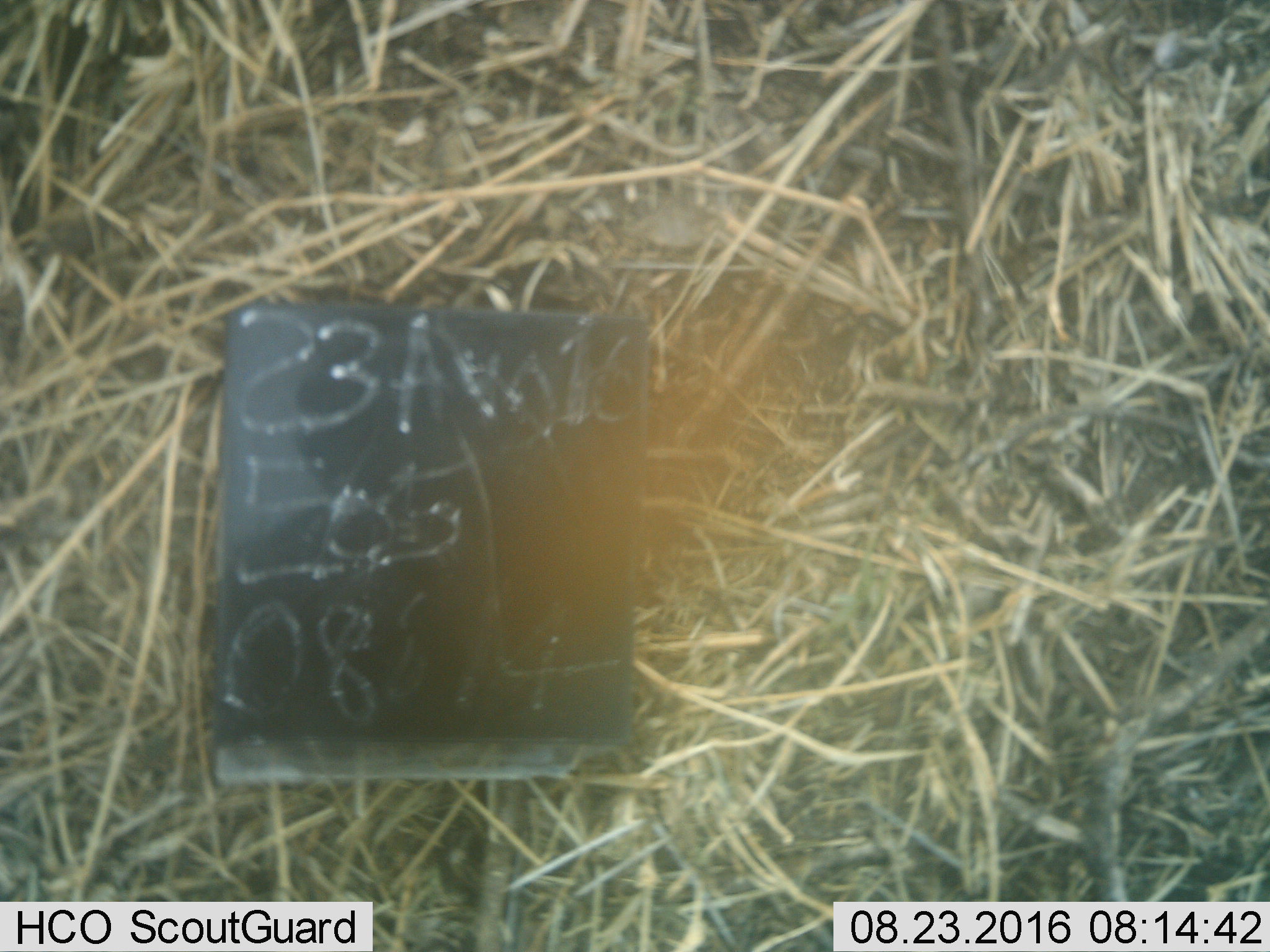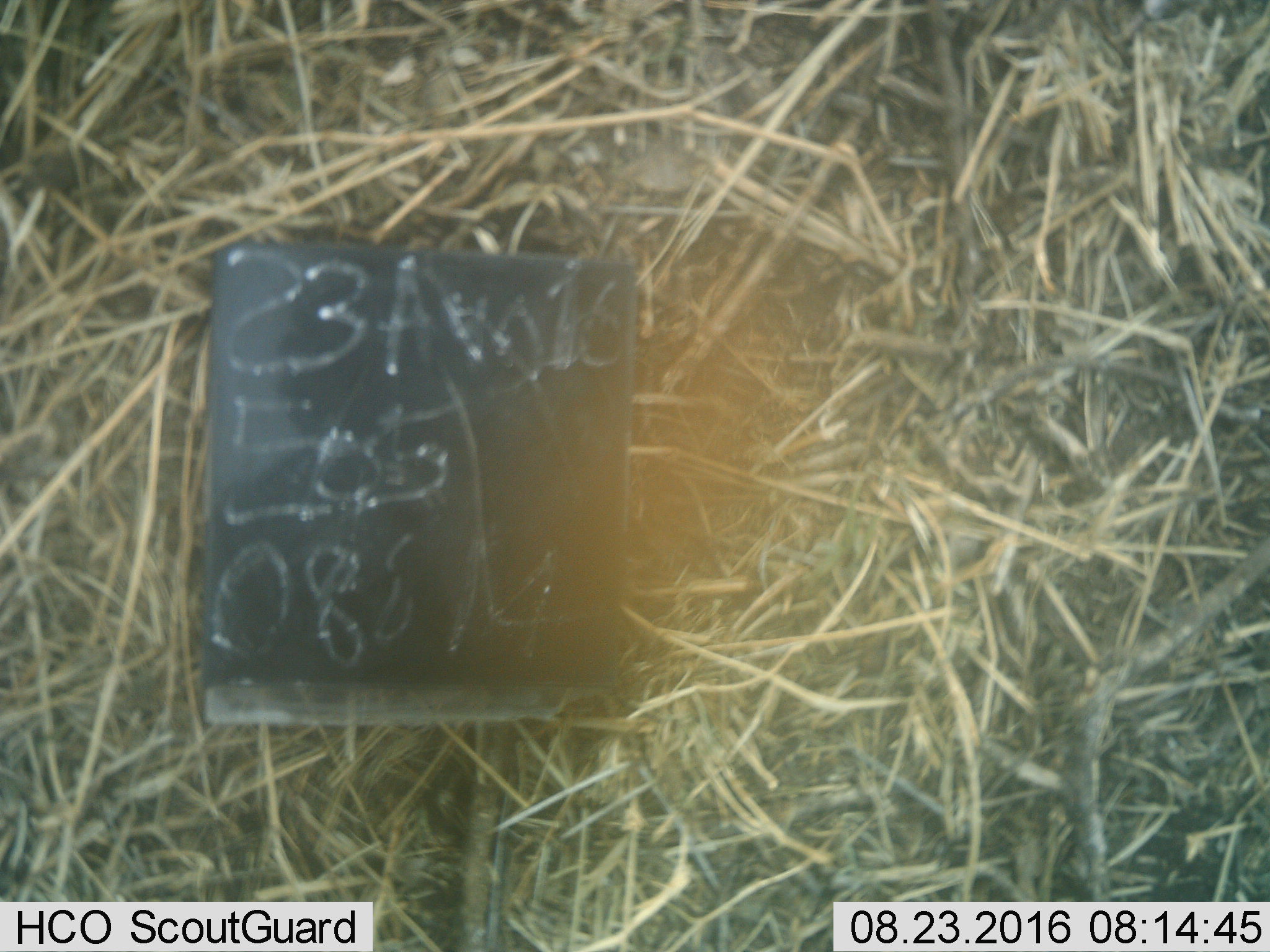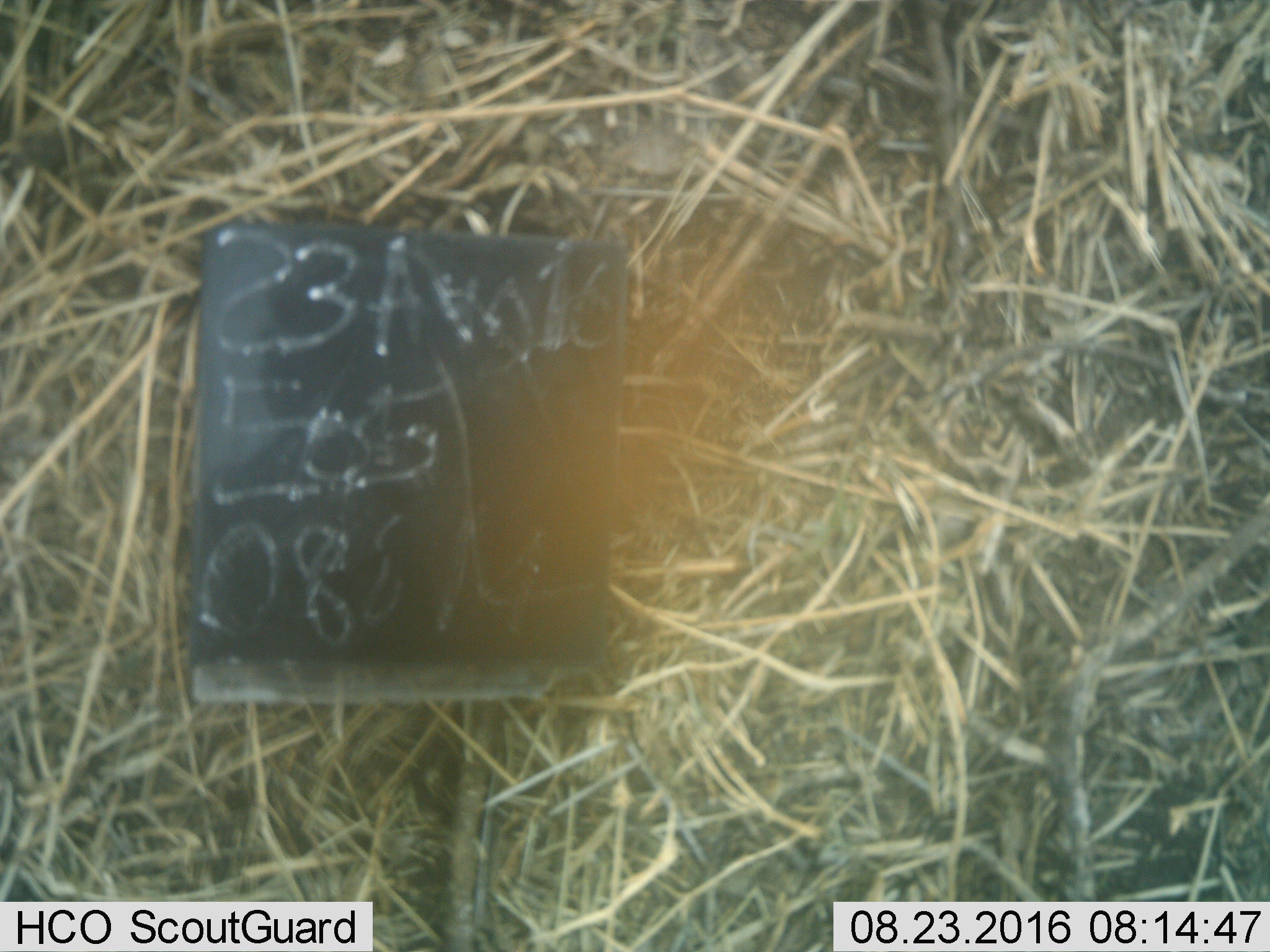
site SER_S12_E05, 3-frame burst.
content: unidentified animal